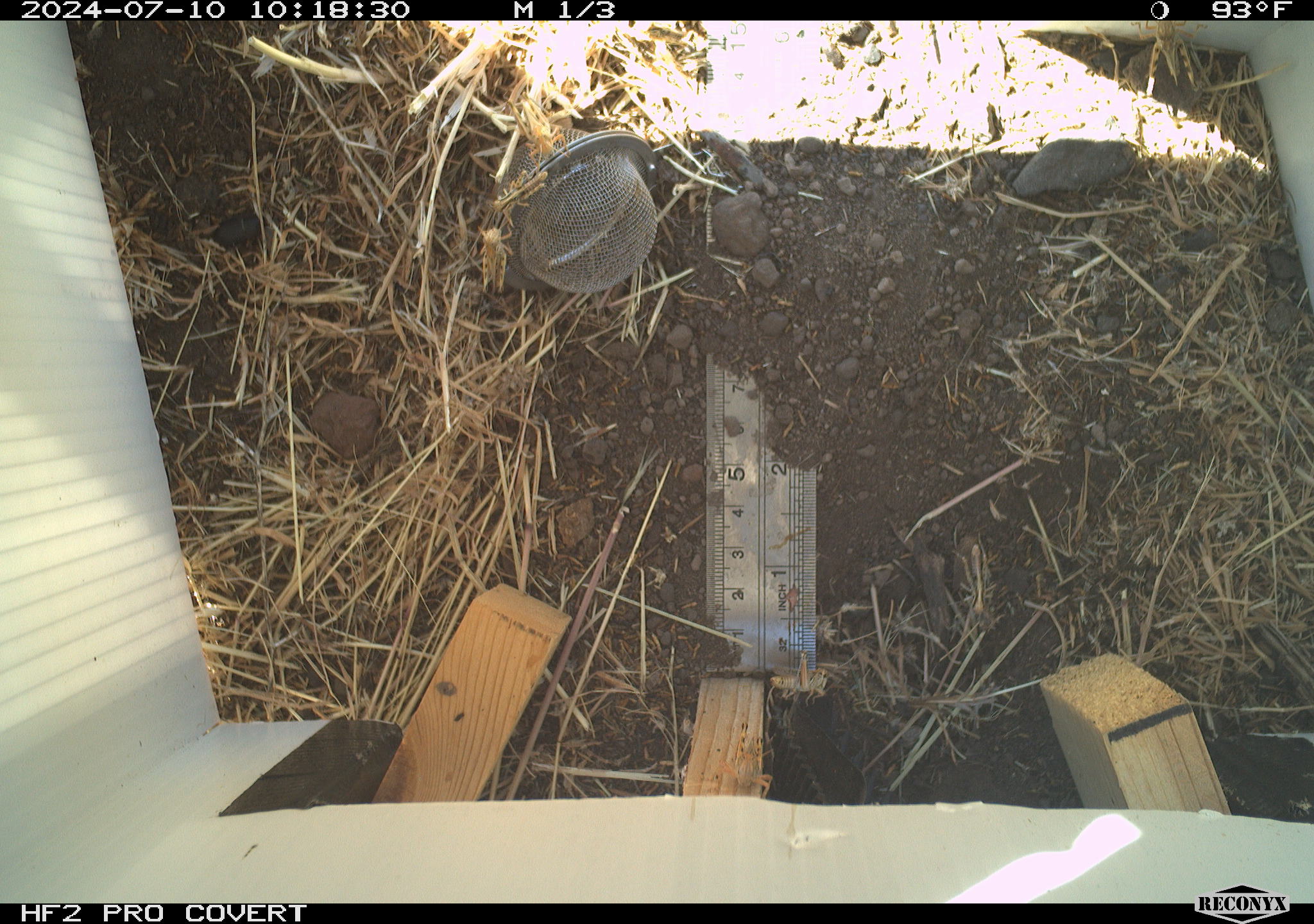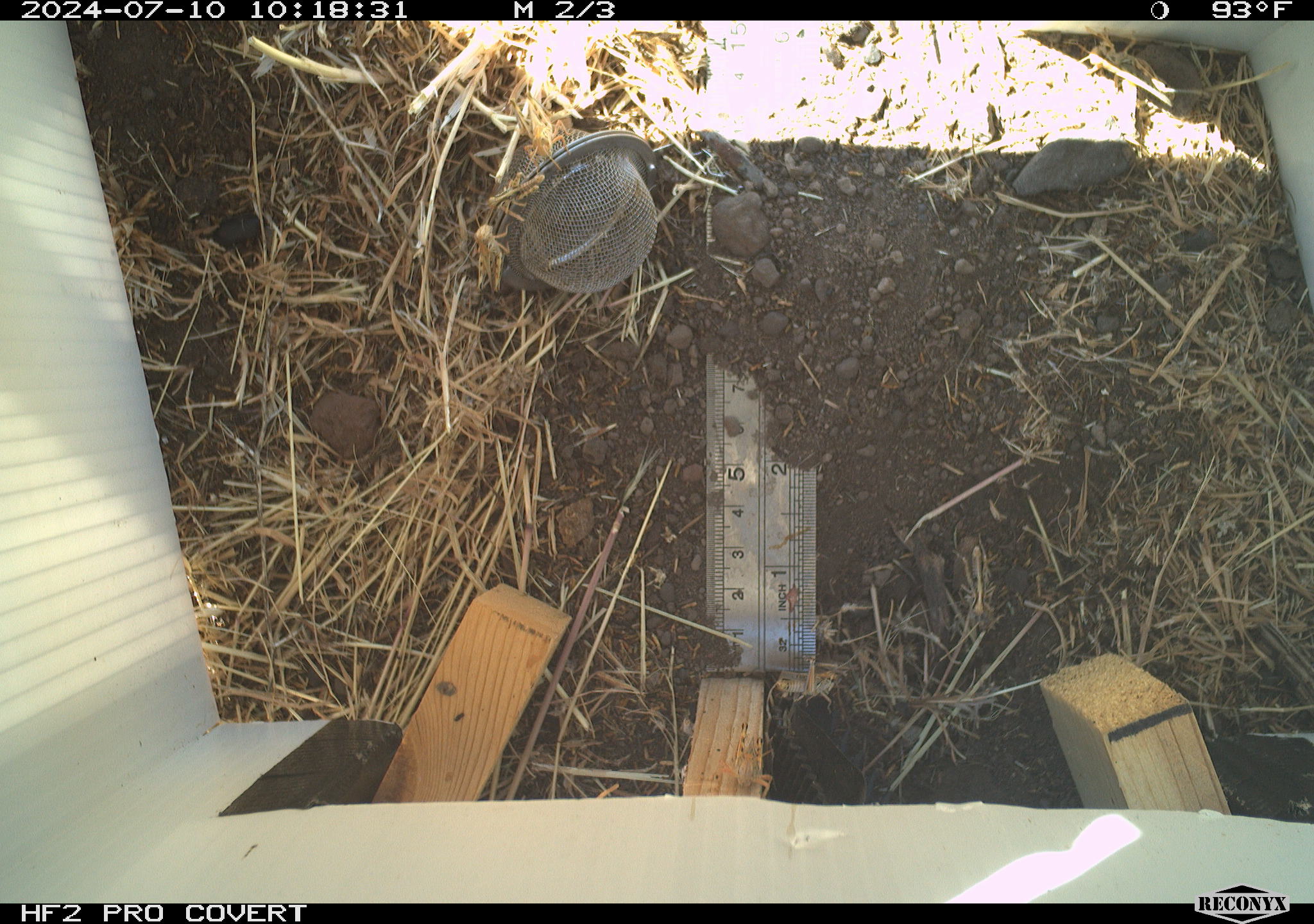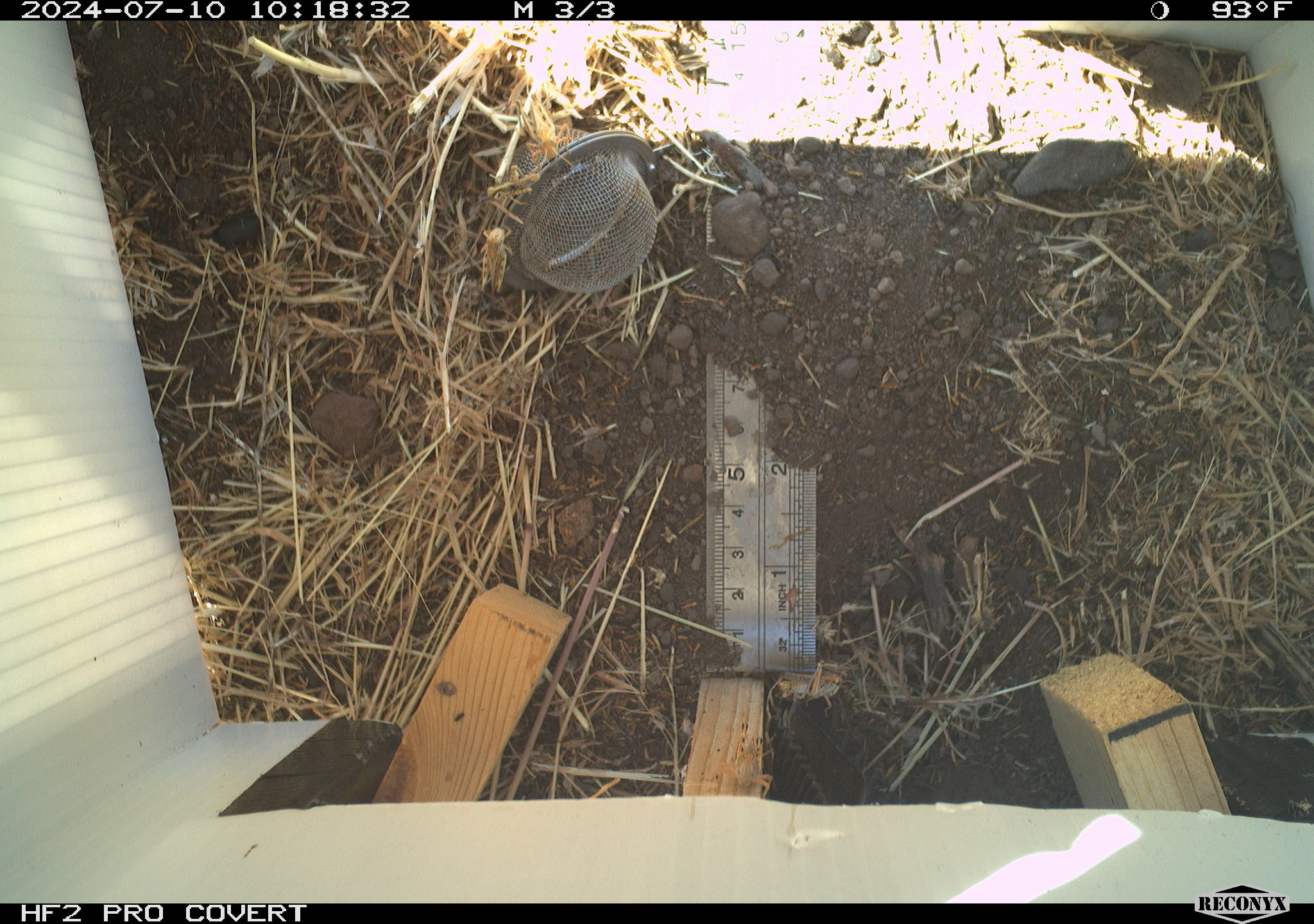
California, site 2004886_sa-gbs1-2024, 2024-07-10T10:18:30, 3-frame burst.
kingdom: Animalia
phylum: Arthropoda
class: Insecta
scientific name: Insecta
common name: insect